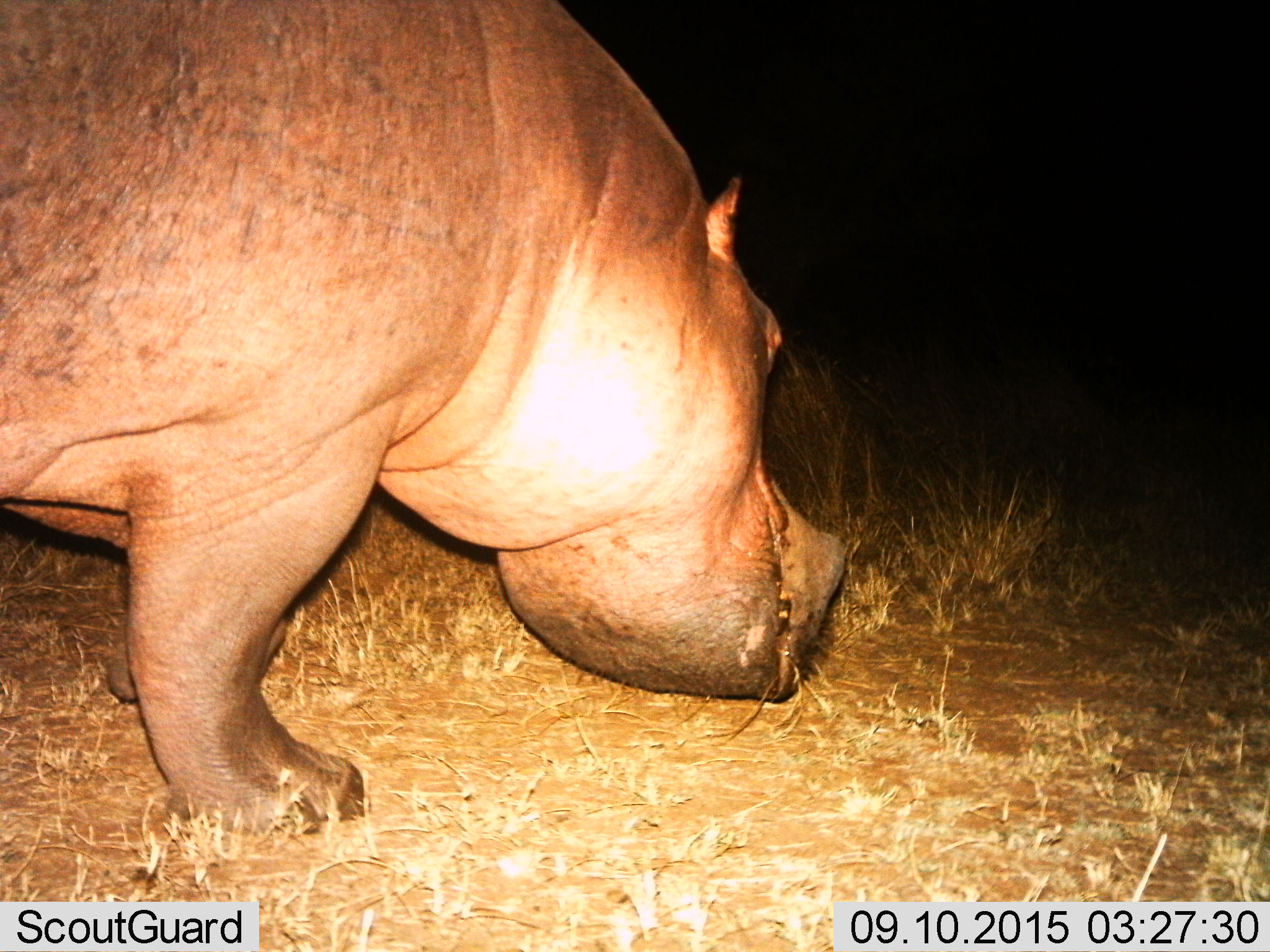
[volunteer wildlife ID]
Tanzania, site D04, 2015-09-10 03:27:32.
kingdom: Animalia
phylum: Chordata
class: Mammalia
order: Artiodactyla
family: Hippopotamidae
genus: Hippopotamus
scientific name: Hippopotamus amphibius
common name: hippopotamus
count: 1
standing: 22%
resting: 0%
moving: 22%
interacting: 0%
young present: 0%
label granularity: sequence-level